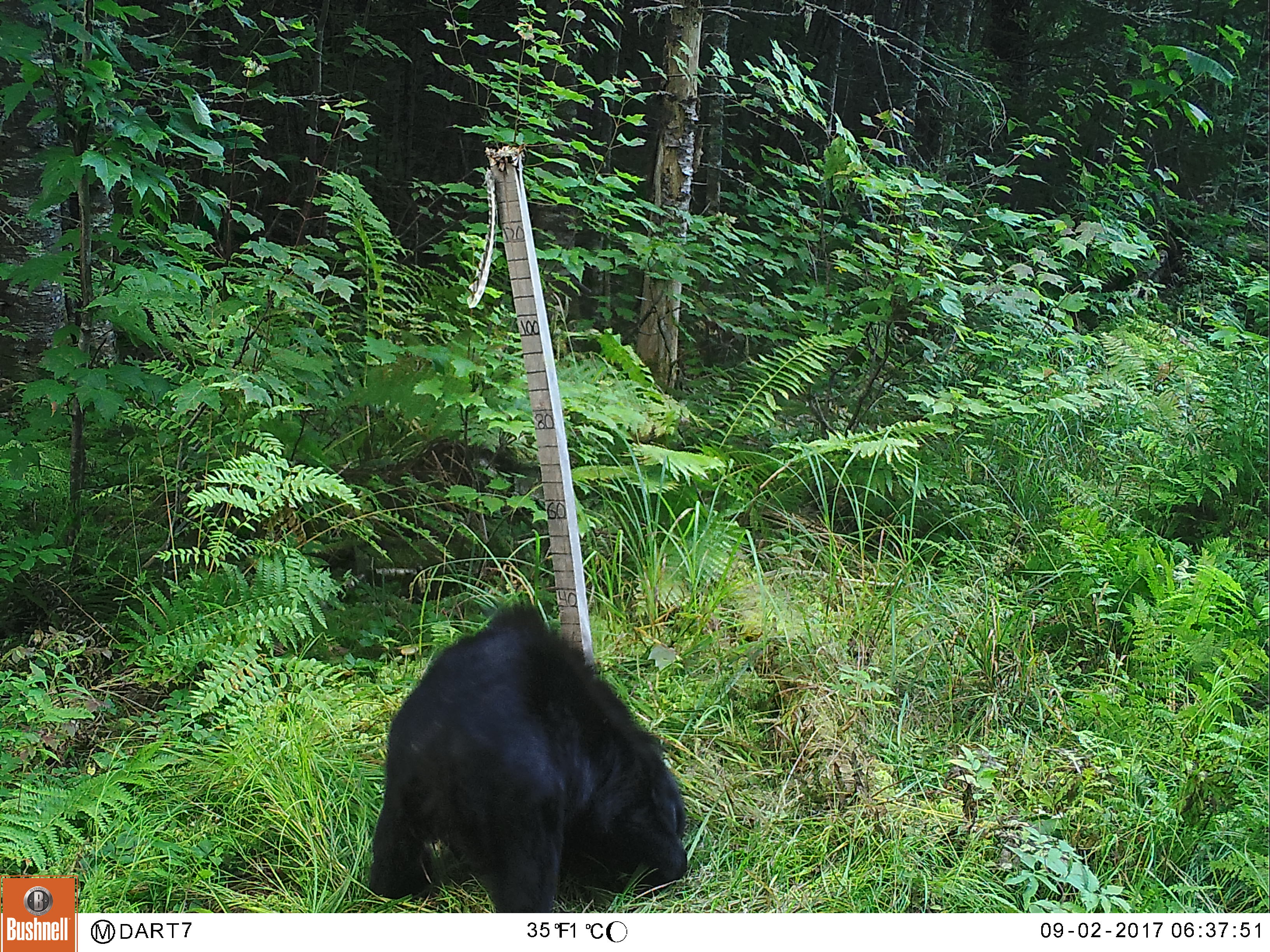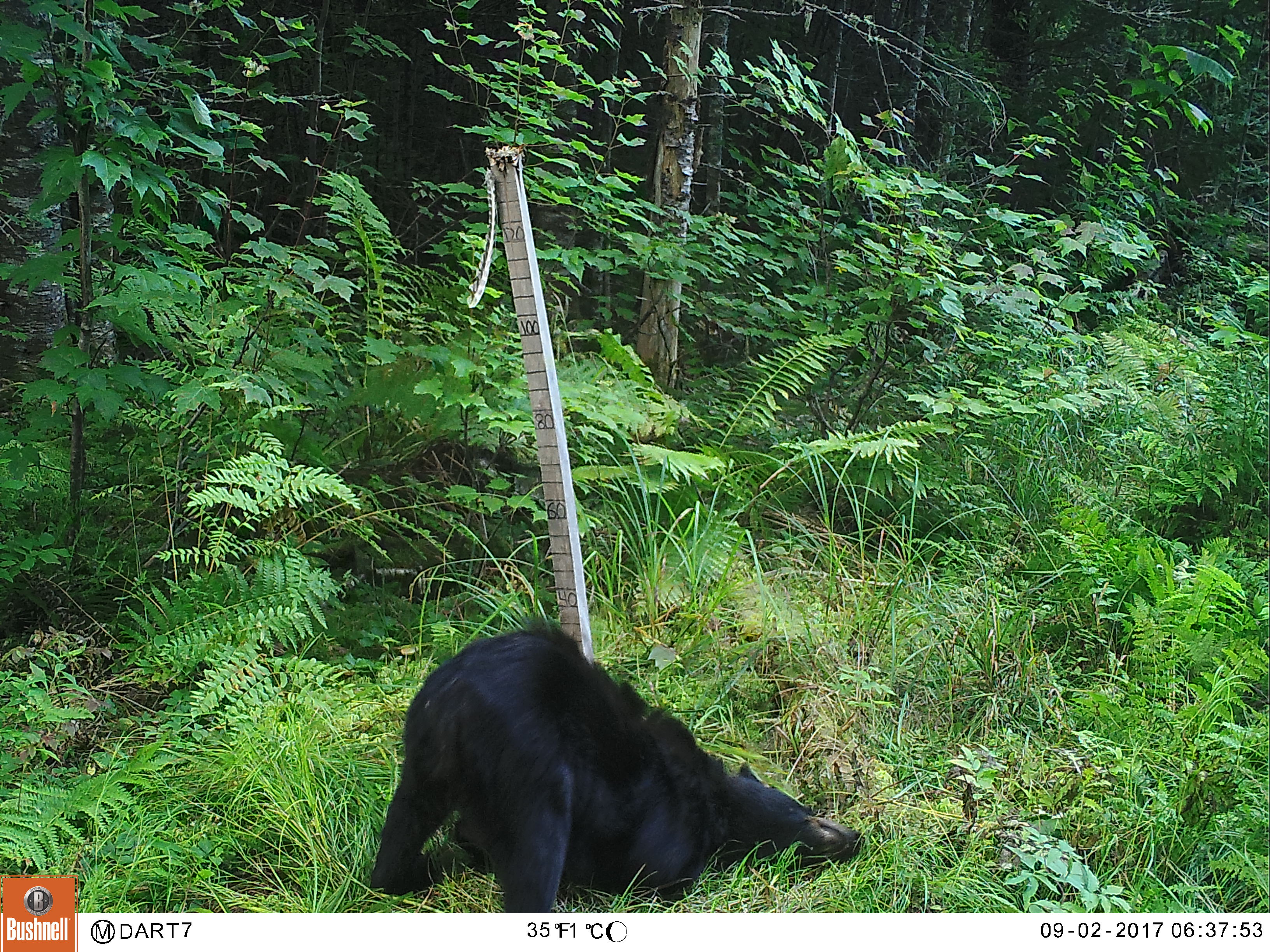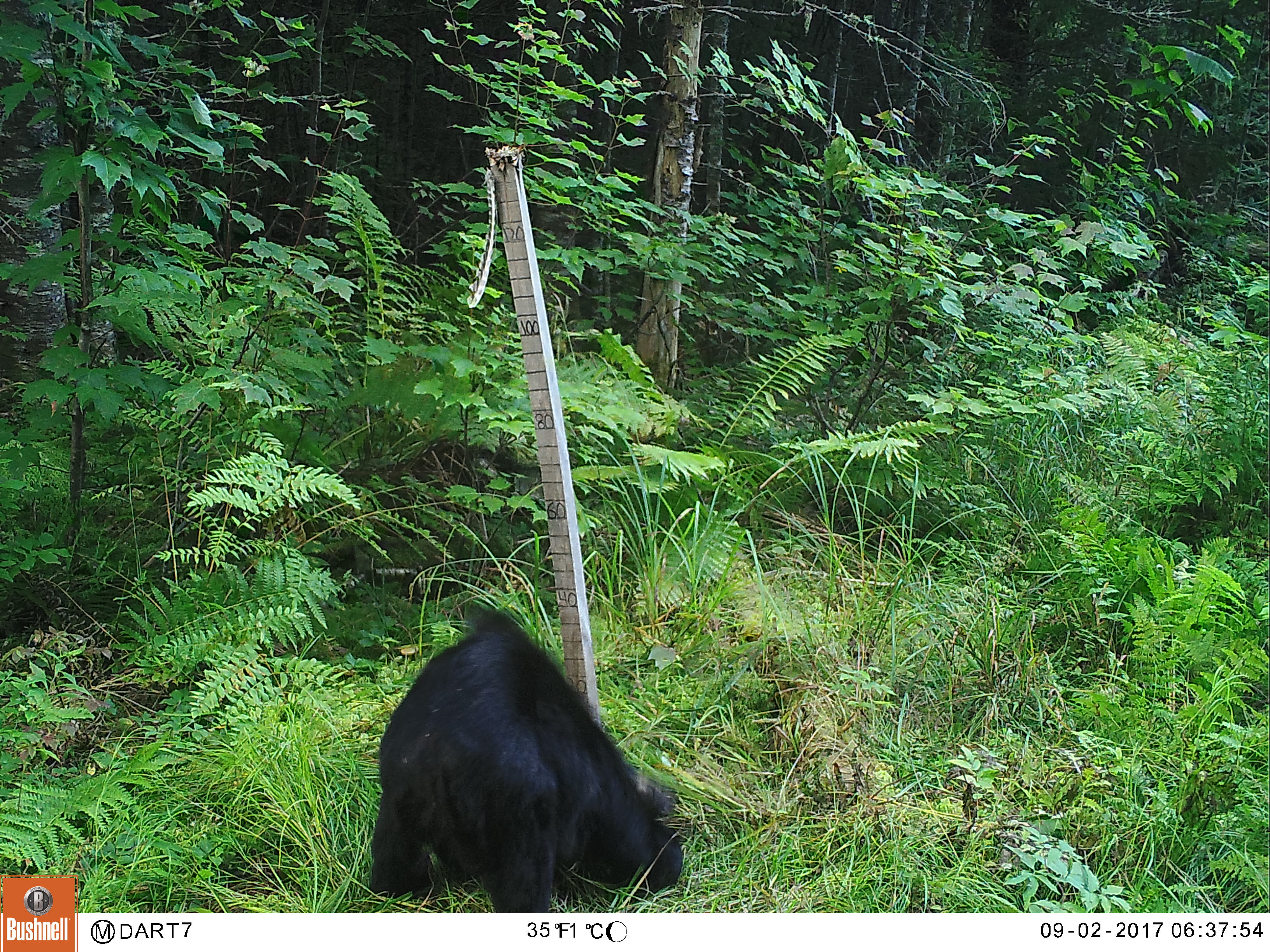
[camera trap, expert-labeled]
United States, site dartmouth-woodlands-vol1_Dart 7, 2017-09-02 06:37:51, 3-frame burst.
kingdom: Animalia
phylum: Chordata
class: Mammalia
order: Carnivora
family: Ursidae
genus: Ursus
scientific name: Ursus americanus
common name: black bear